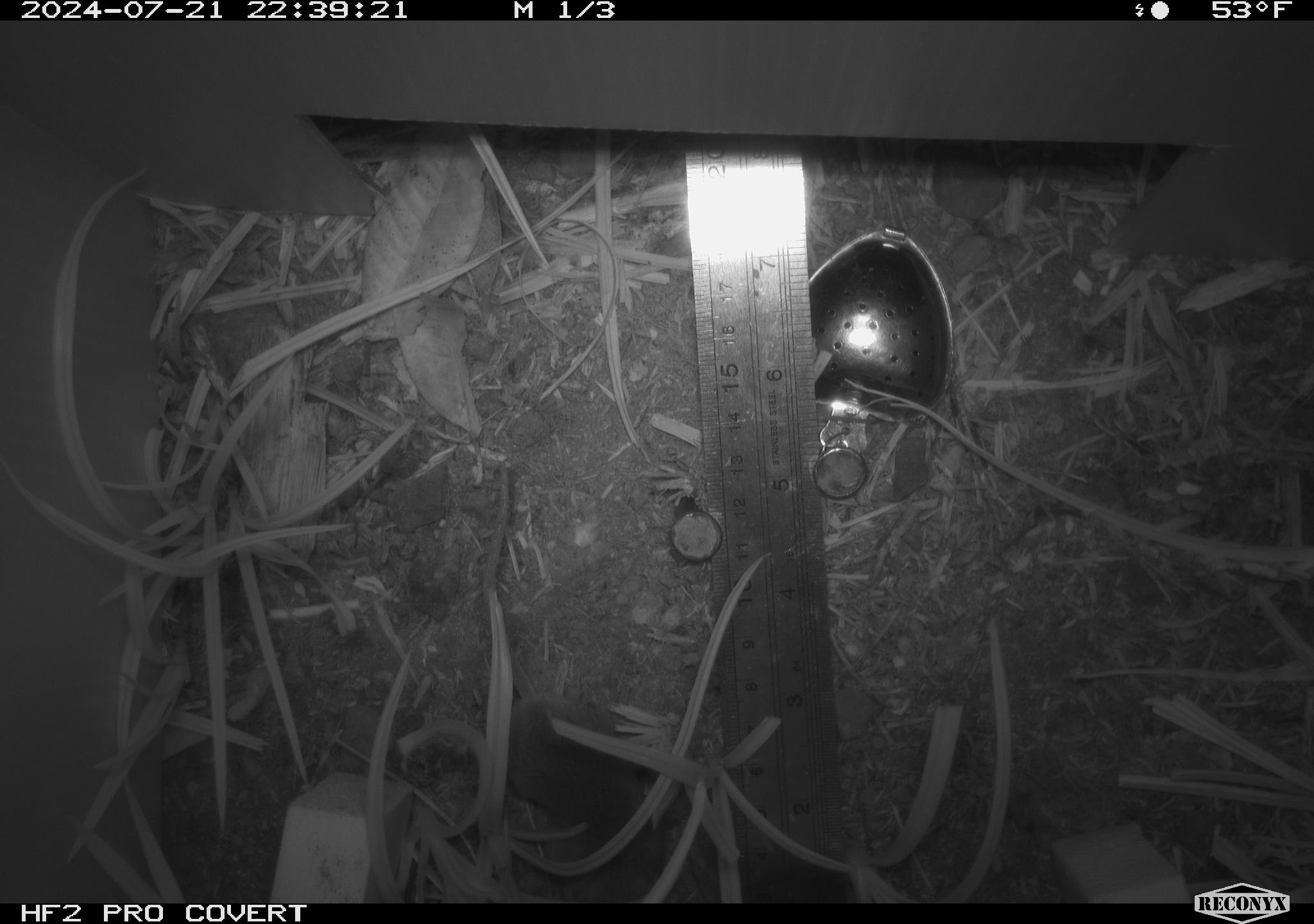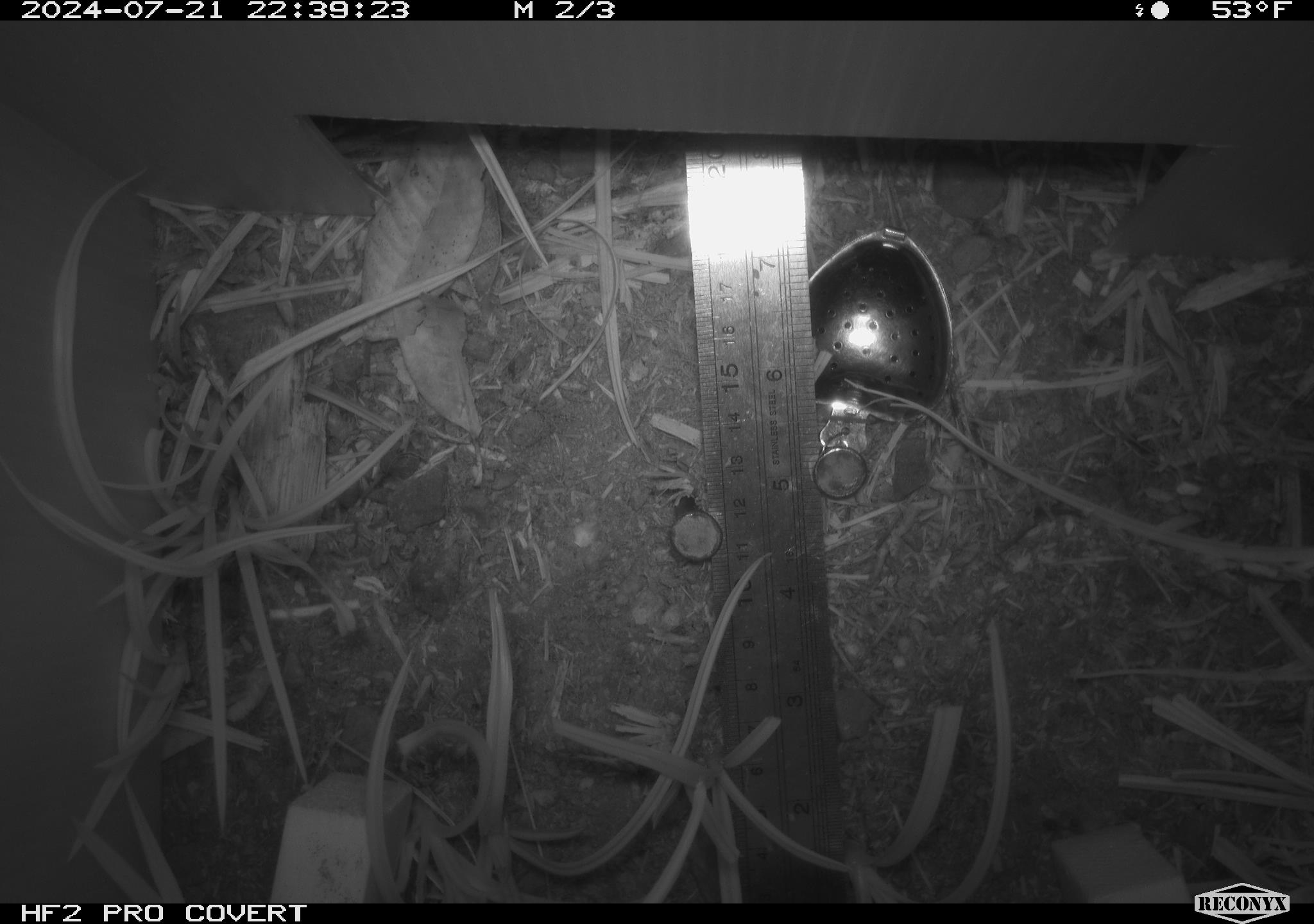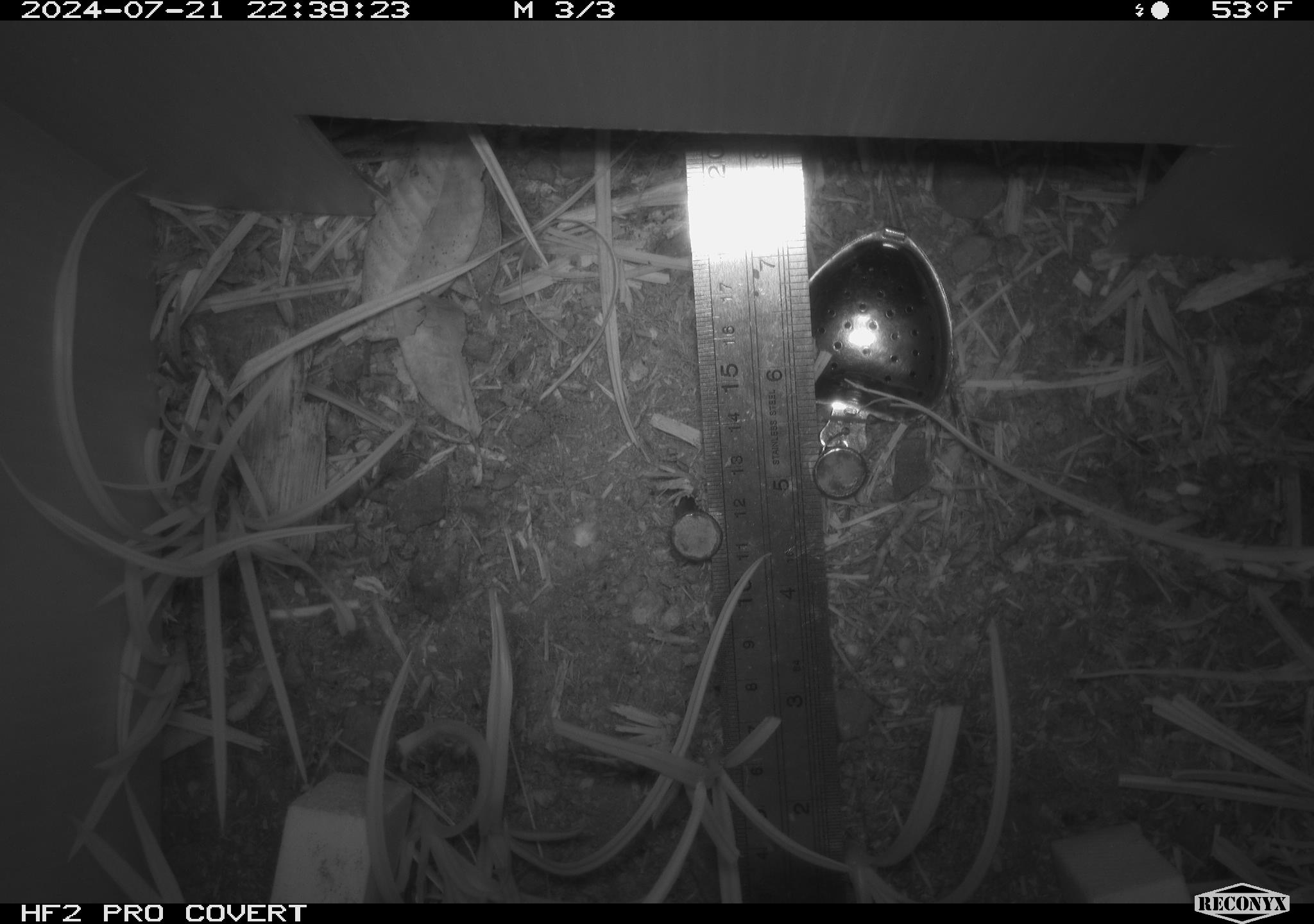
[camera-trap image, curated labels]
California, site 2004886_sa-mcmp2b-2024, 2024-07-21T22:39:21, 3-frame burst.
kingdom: Animalia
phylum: Chordata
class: Mammalia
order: Rodentia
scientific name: Rodentia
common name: mouse species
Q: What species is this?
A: Mouse species (Rodentia).